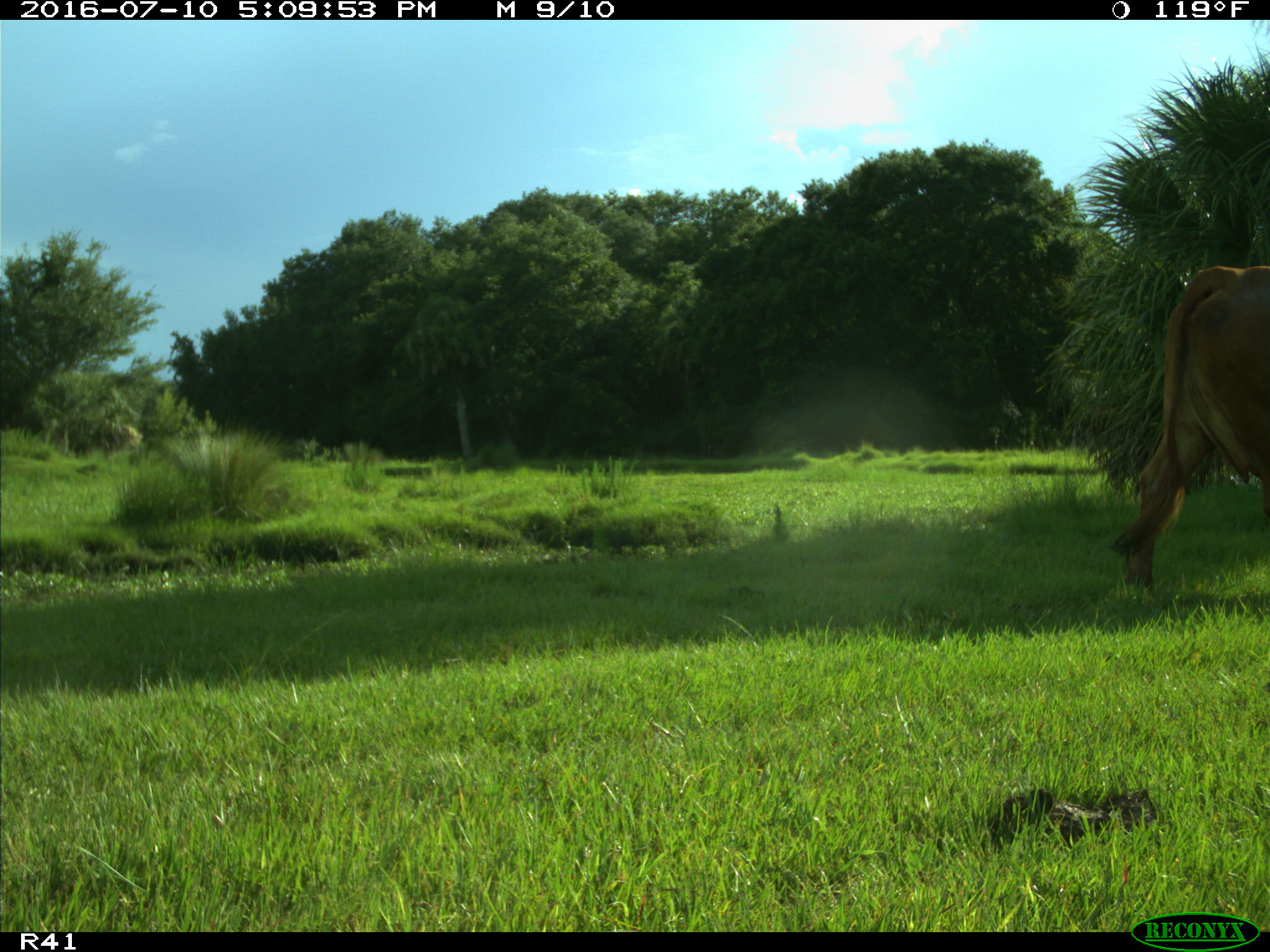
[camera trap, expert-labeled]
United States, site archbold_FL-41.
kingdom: Animalia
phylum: Chordata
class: Mammalia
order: Artiodactyla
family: Bovidae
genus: Bos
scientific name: Bos taurus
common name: domestic cow